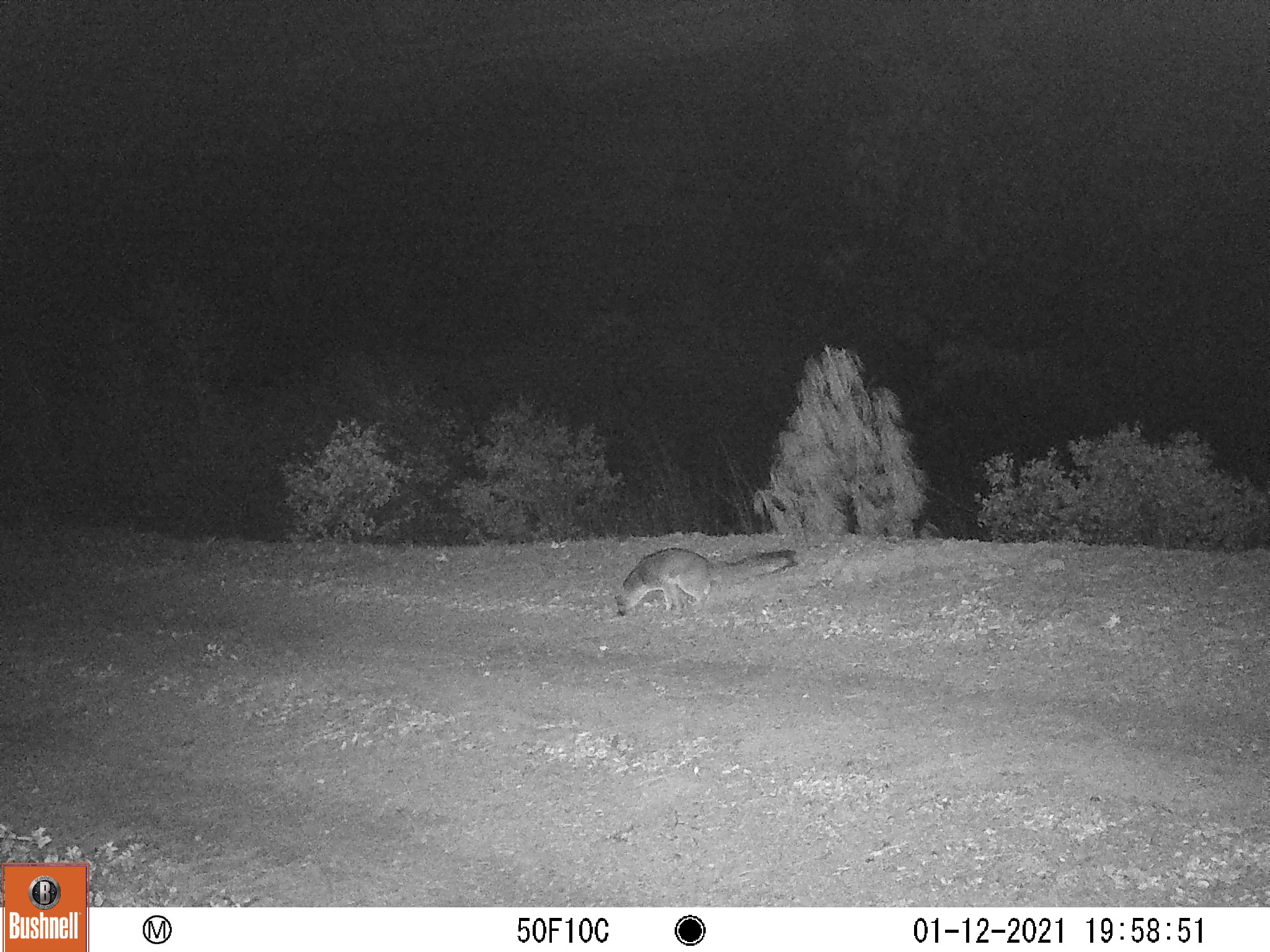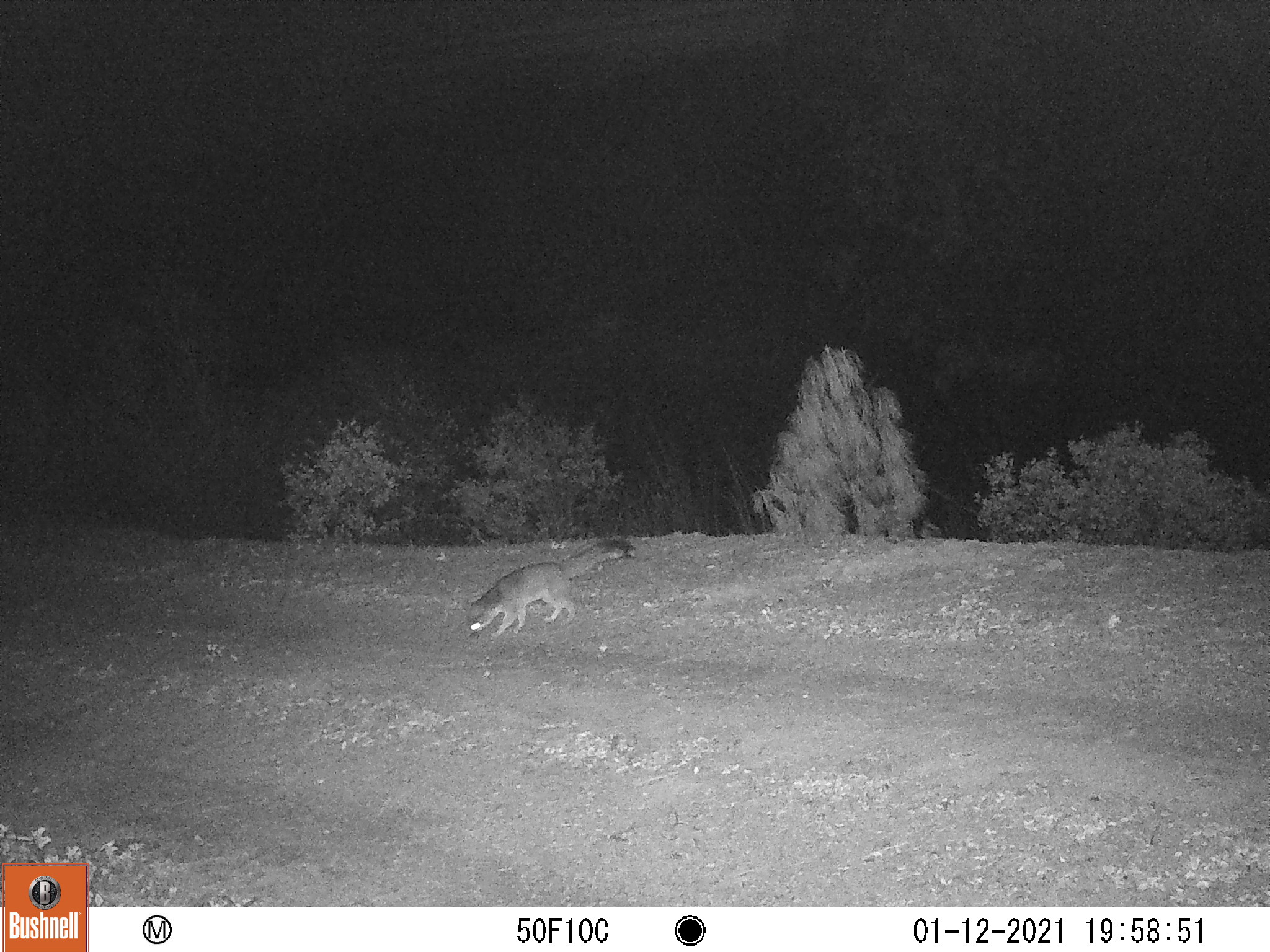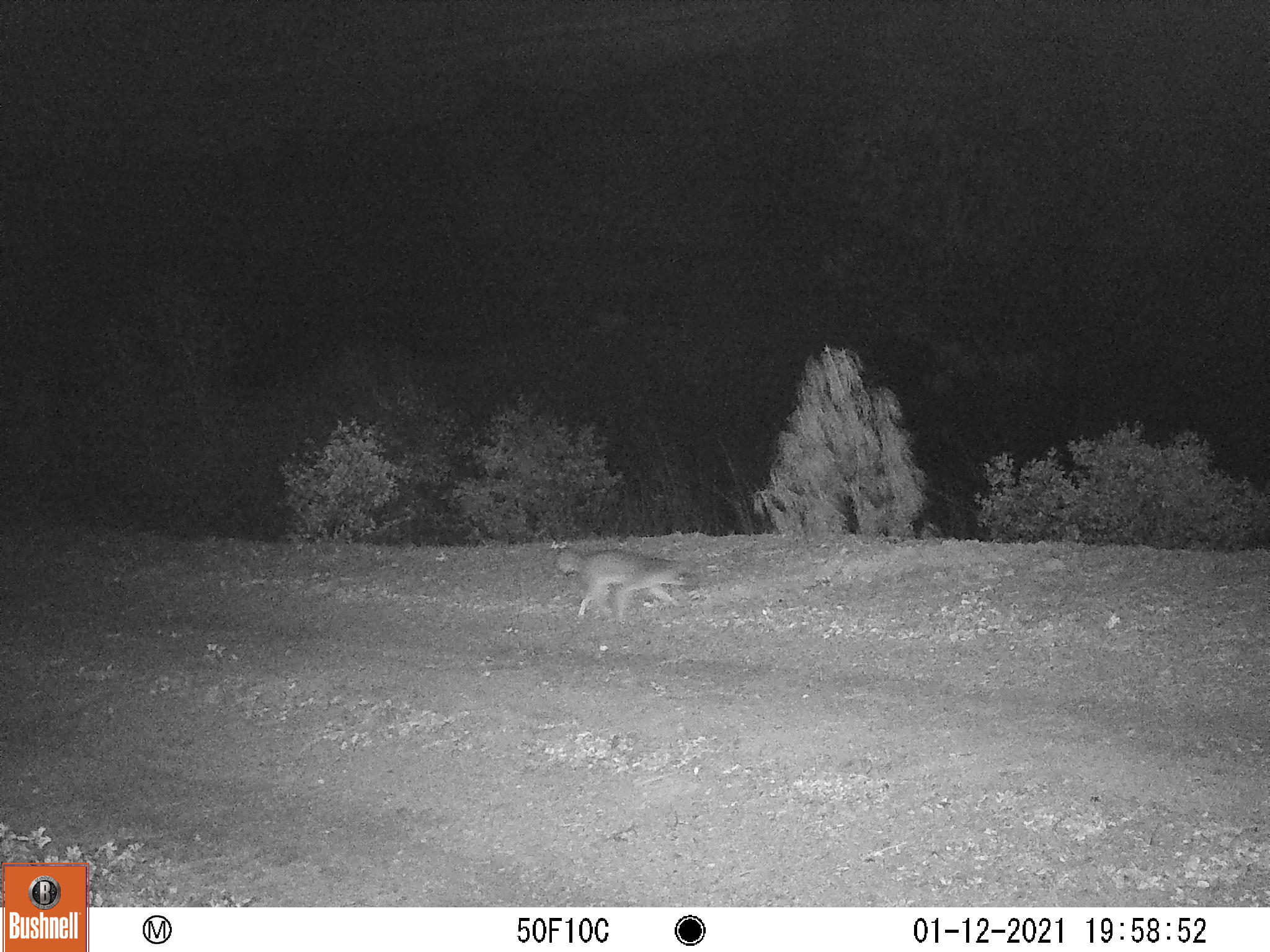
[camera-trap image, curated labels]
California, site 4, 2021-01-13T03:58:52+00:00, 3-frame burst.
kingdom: Animalia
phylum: Chordata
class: Mammalia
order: Carnivora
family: Canidae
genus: Urocyon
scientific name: Urocyon cinereoargenteus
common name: gray fox